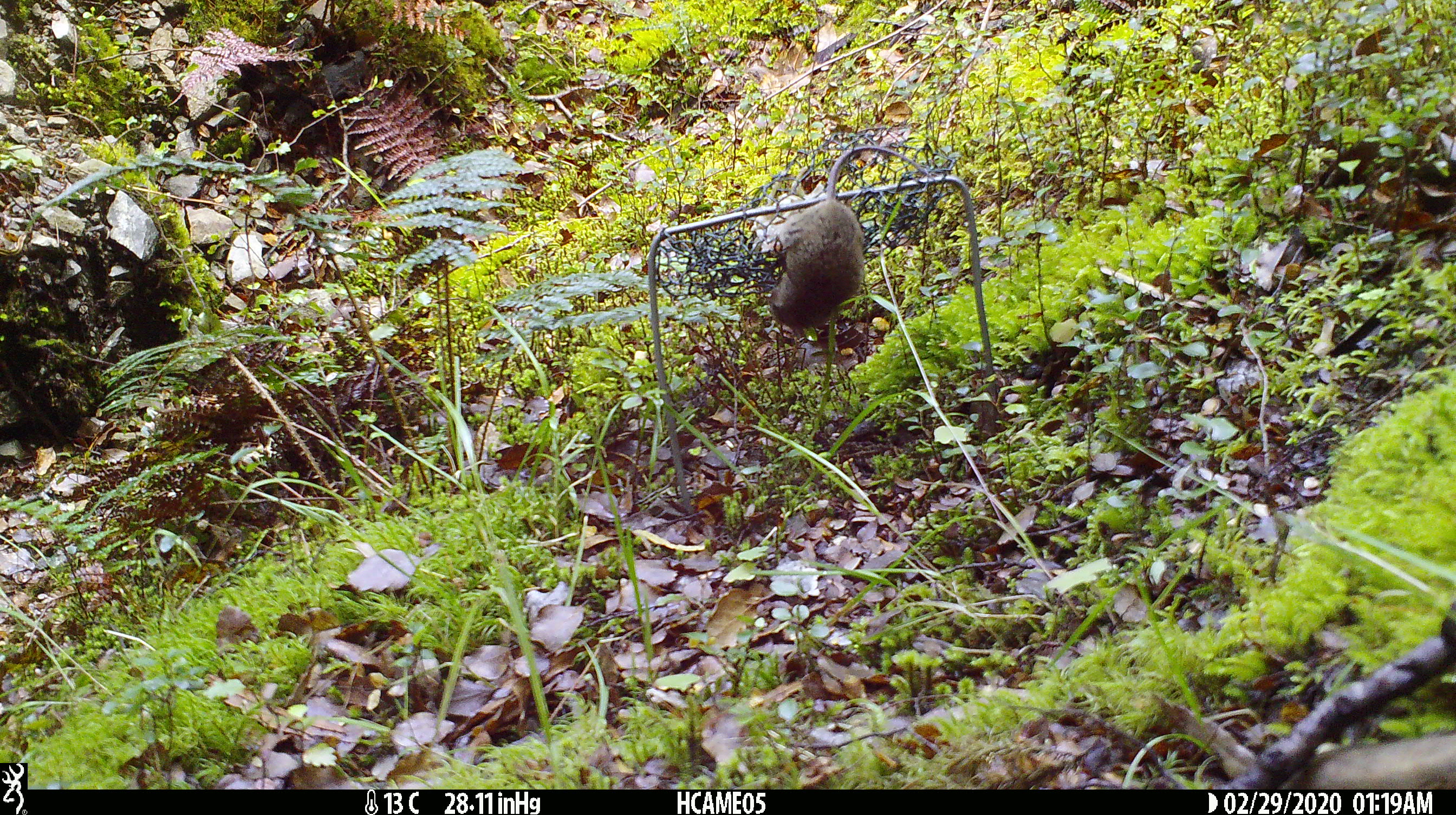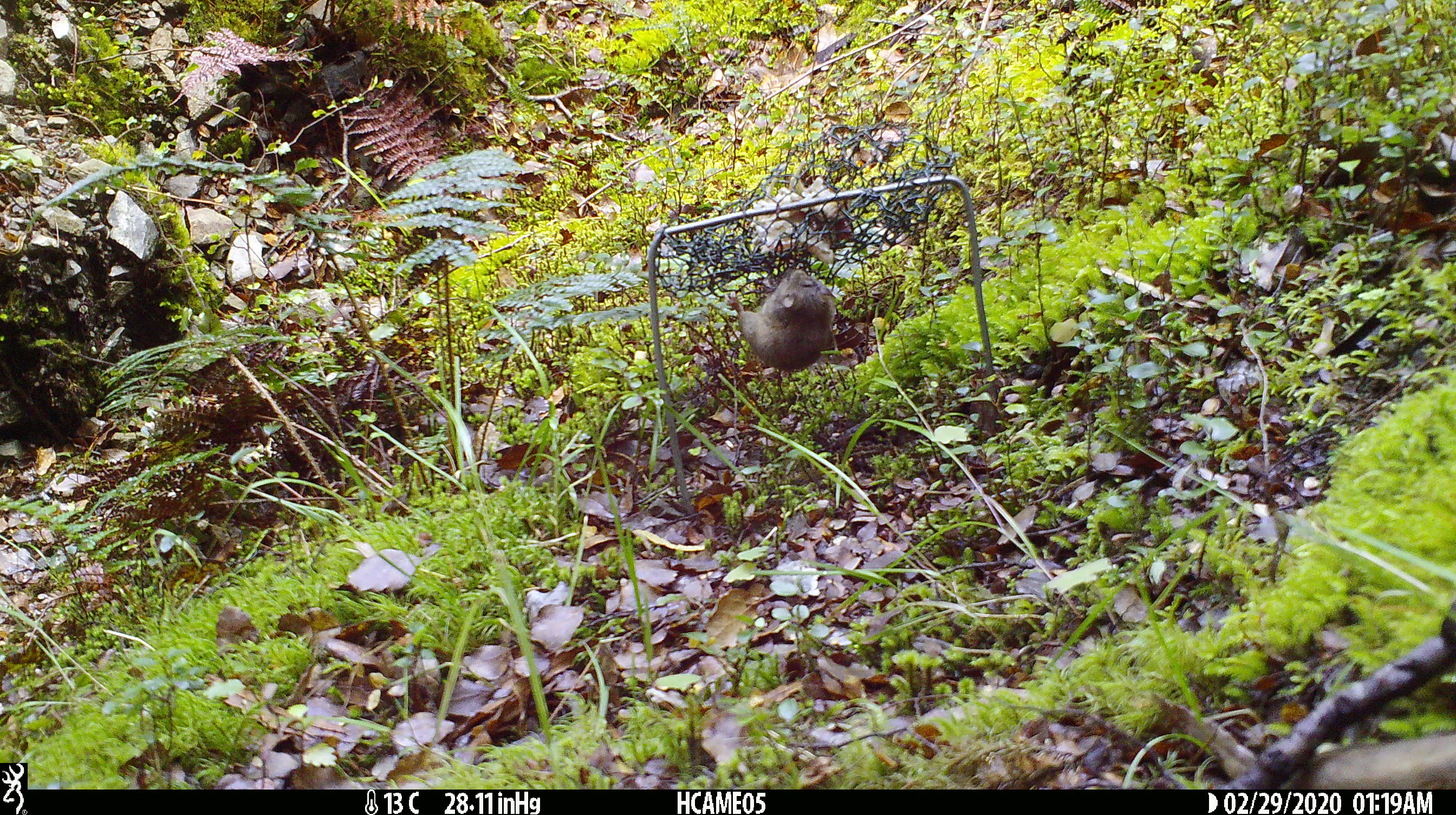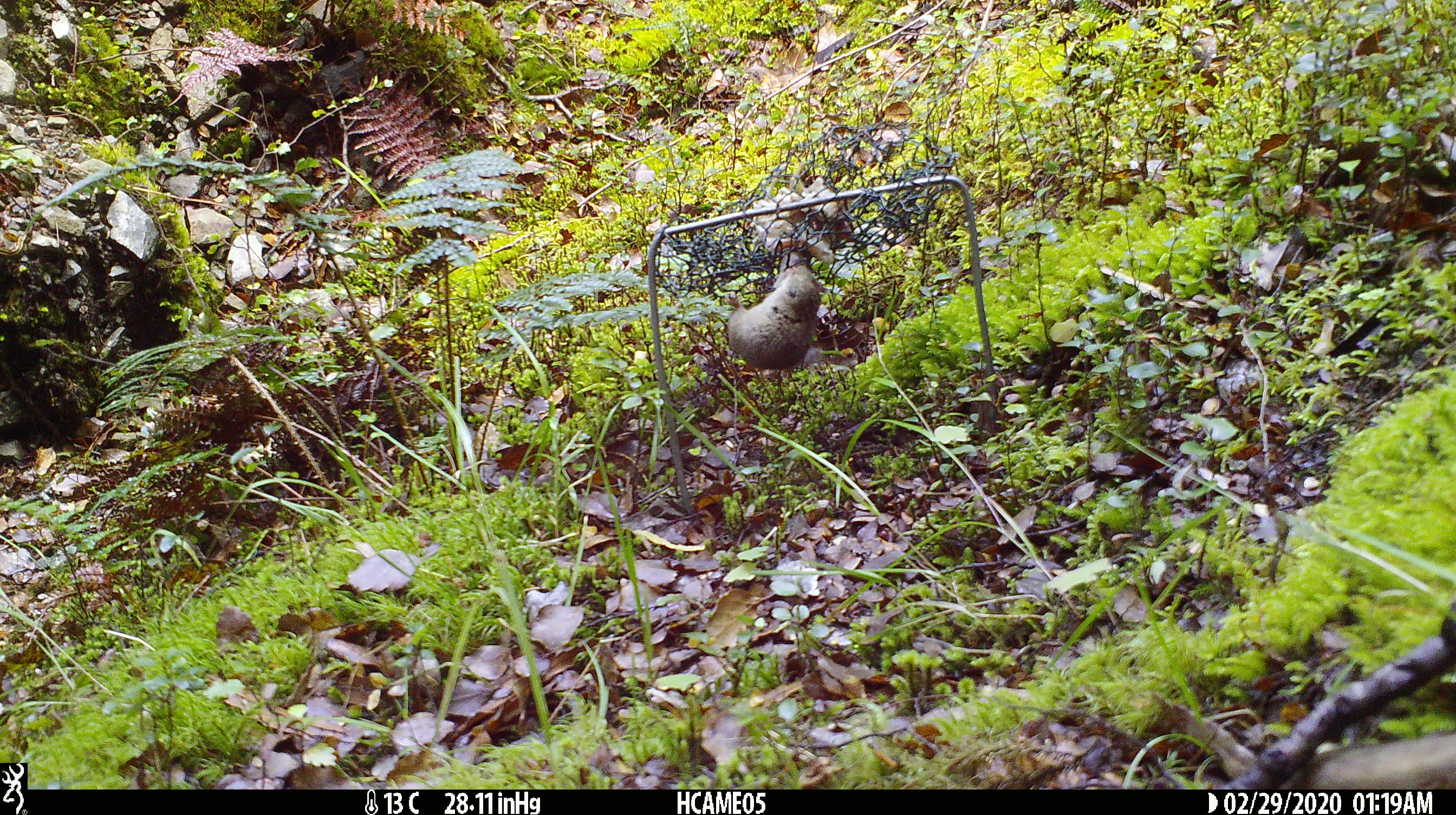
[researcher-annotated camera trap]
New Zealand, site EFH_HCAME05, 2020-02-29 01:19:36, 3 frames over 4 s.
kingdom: Animalia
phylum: Chordata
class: Mammalia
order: Rodentia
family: Muridae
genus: Mus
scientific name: Mus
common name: mouse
Mouse (Mus).